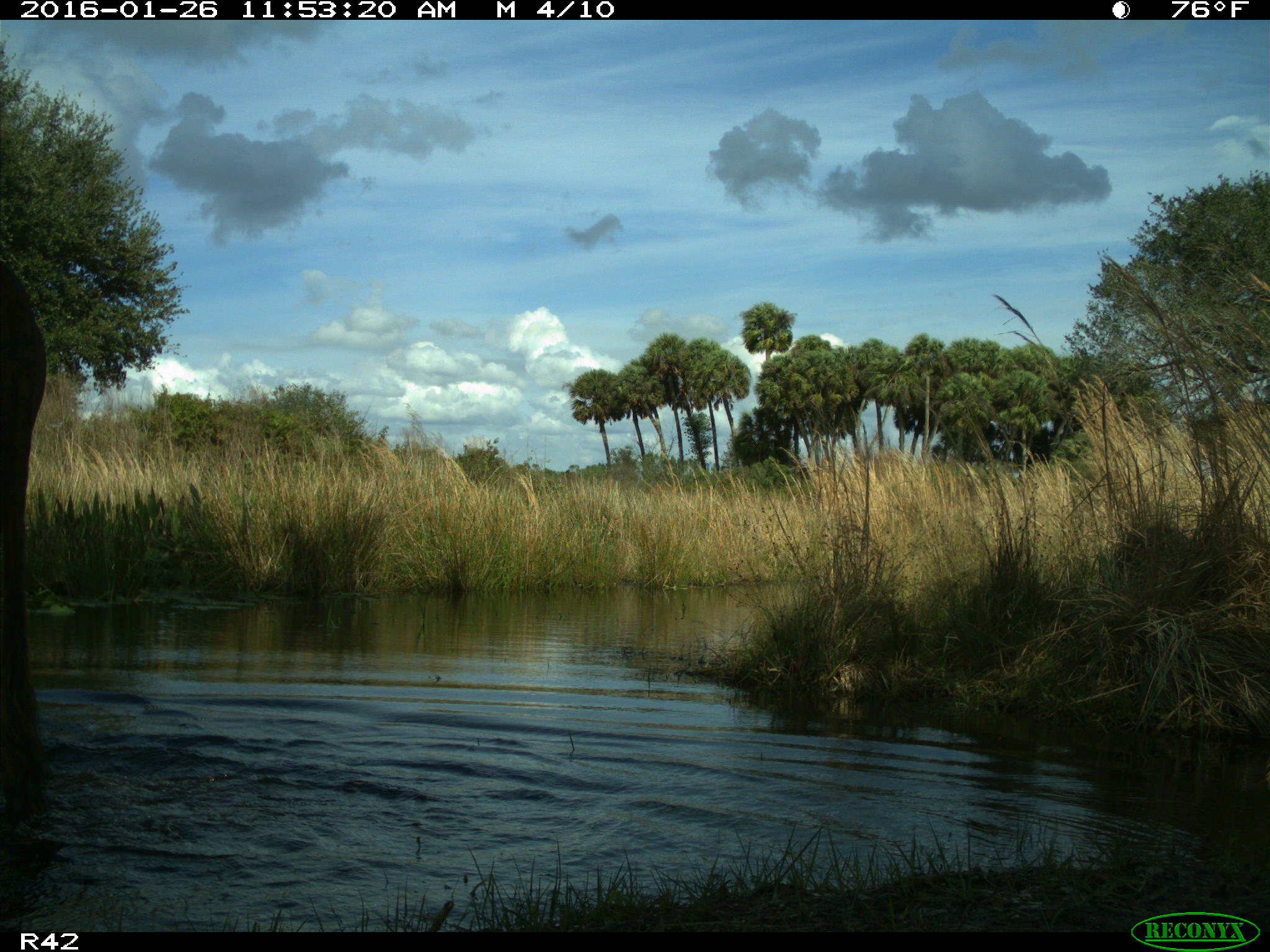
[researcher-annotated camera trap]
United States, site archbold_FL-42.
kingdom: Animalia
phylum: Chordata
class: Mammalia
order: Artiodactyla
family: Bovidae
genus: Bos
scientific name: Bos taurus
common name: domestic cow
Bos taurus (domestic cow).